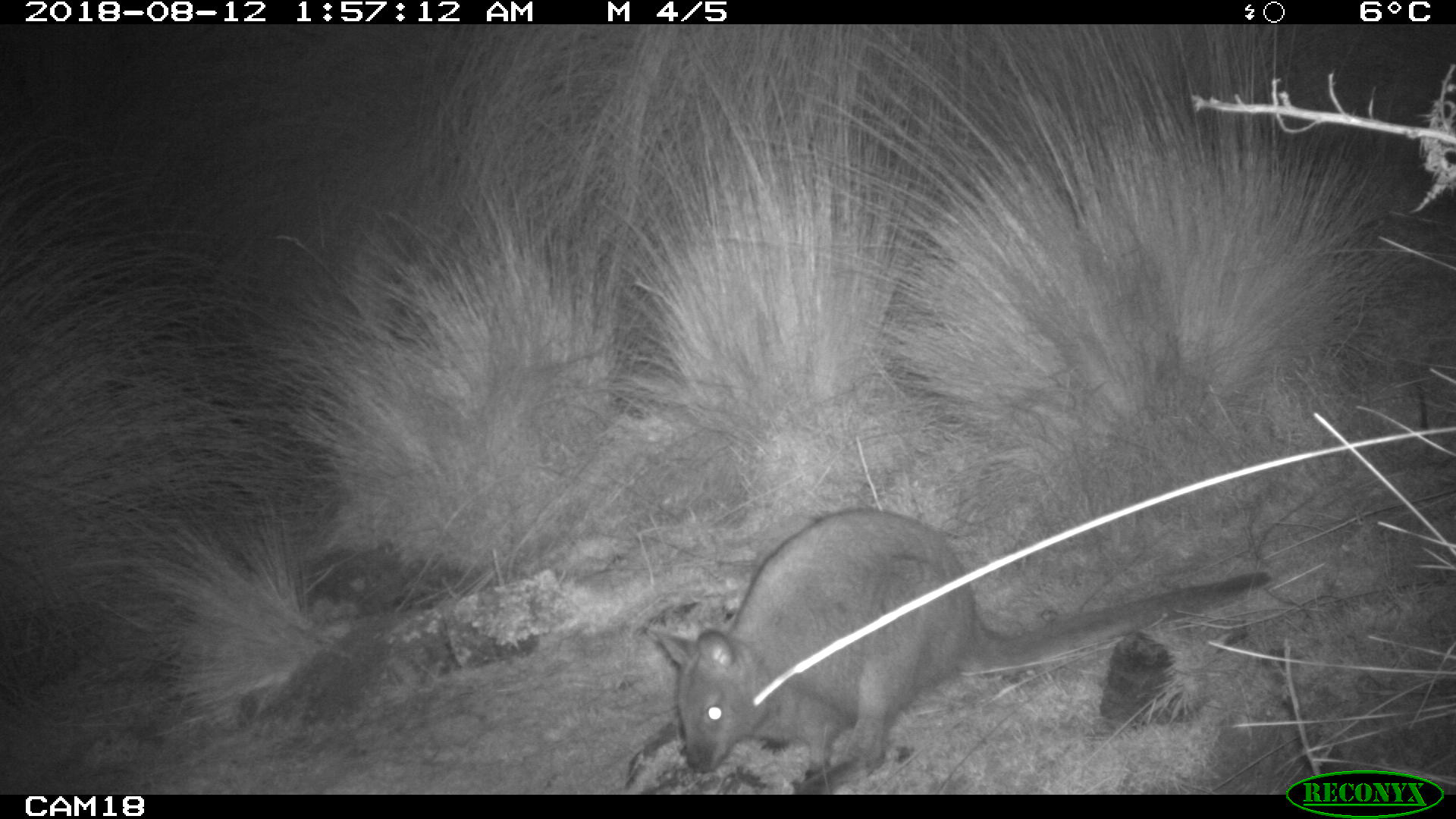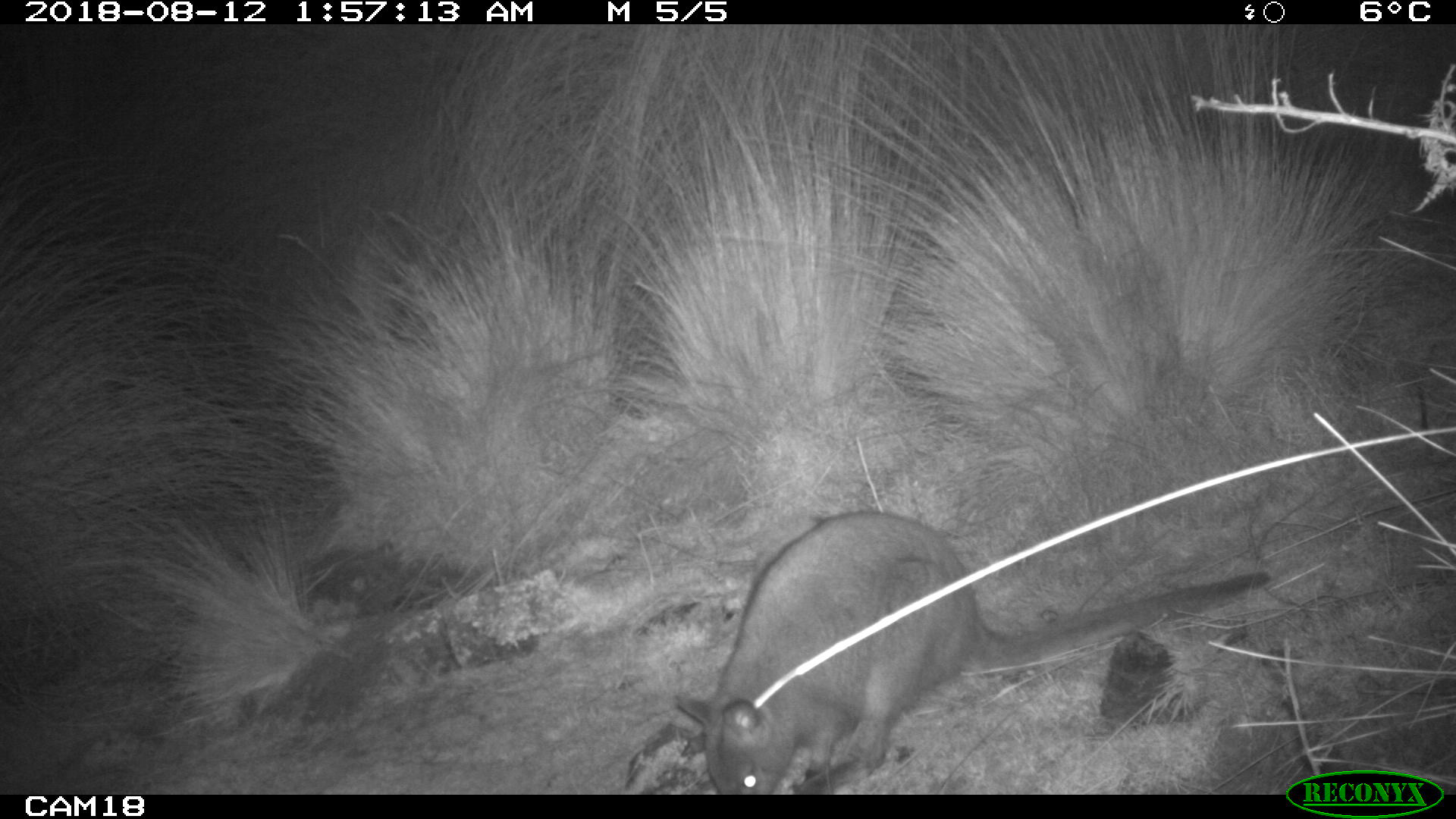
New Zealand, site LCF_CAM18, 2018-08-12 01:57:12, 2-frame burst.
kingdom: Animalia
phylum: Chordata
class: Mammalia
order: Diprotodontia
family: Macropodidae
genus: Notamacropus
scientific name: Notamacropus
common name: wallaby